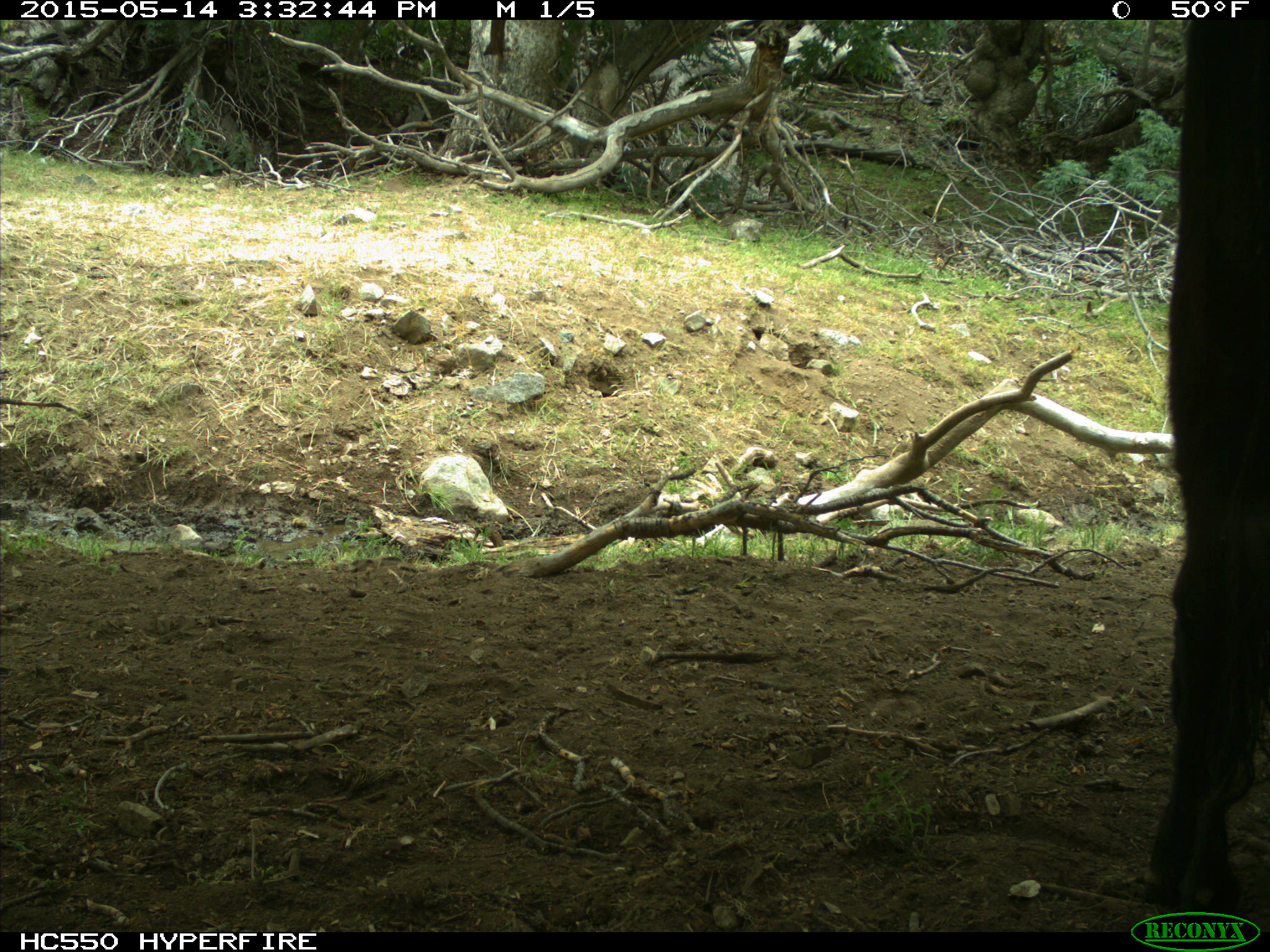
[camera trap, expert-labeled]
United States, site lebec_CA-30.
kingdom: Animalia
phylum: Chordata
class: Mammalia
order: Artiodactyla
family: Bovidae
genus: Bos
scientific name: Bos taurus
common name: domestic cow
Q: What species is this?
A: Bos taurus (domestic cow).